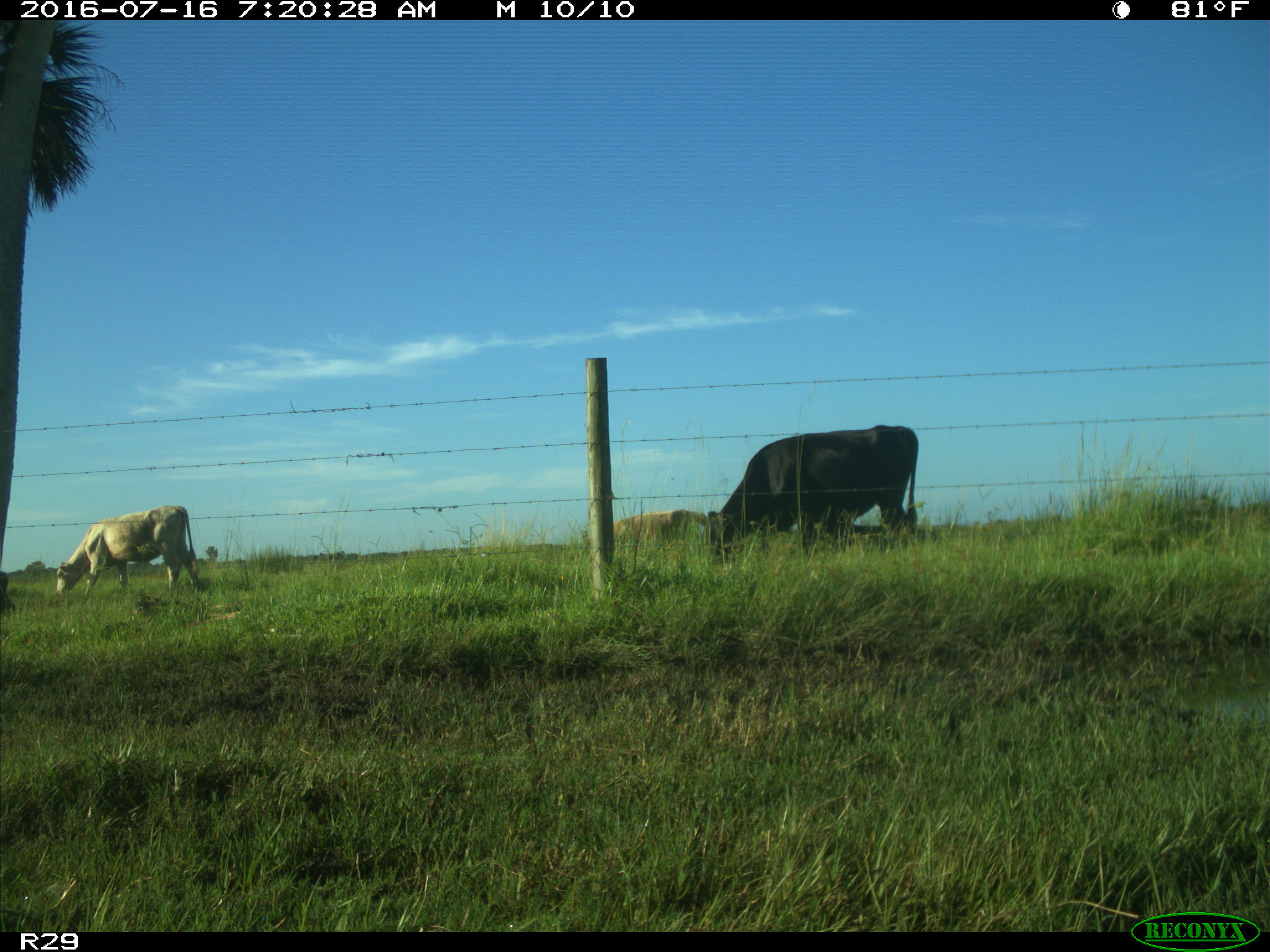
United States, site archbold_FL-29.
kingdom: Animalia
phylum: Chordata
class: Mammalia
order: Artiodactyla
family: Bovidae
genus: Bos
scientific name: Bos taurus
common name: domestic cow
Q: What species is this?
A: Bos taurus (domestic cow).